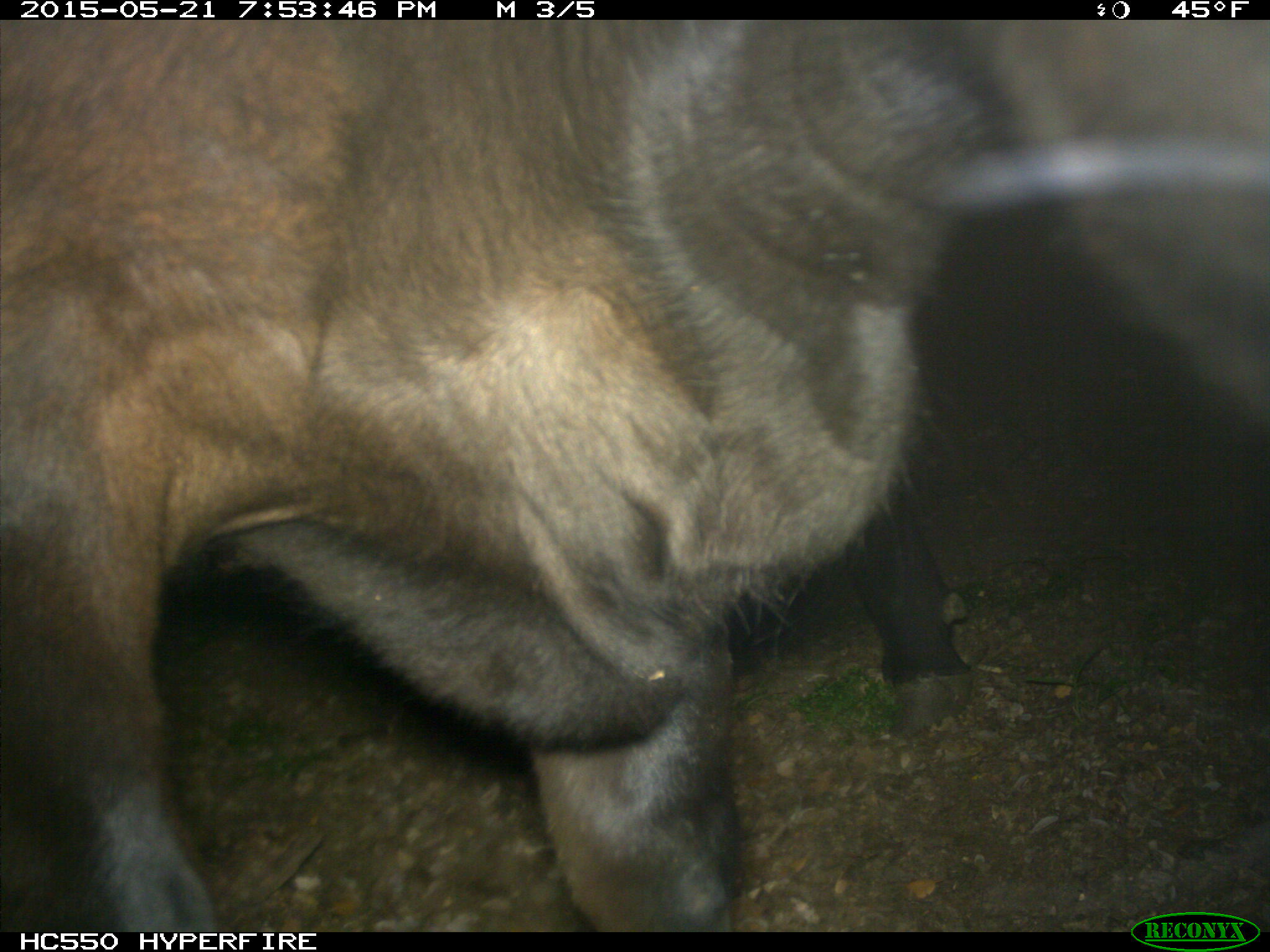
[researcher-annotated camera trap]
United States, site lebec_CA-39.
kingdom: Animalia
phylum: Chordata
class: Mammalia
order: Artiodactyla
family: Bovidae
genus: Bos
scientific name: Bos taurus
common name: domestic cow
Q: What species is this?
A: Bos taurus (domestic cow).